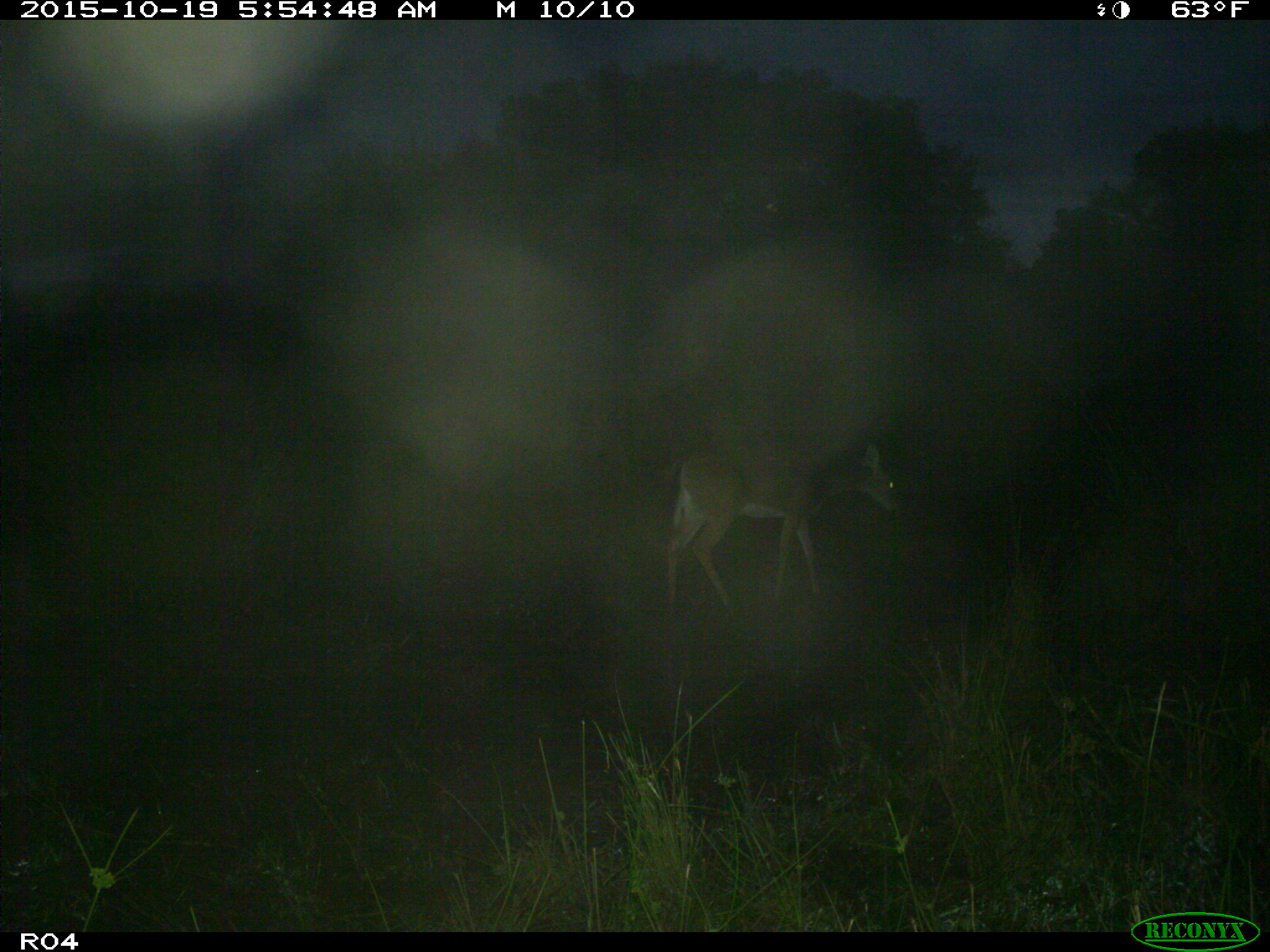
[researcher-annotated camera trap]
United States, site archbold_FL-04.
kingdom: Animalia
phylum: Chordata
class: Mammalia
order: Artiodactyla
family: Cervidae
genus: Odocoileus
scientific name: Odocoileus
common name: deer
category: unidentified deer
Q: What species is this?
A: Unidentified deer (deer) (Odocoileus).